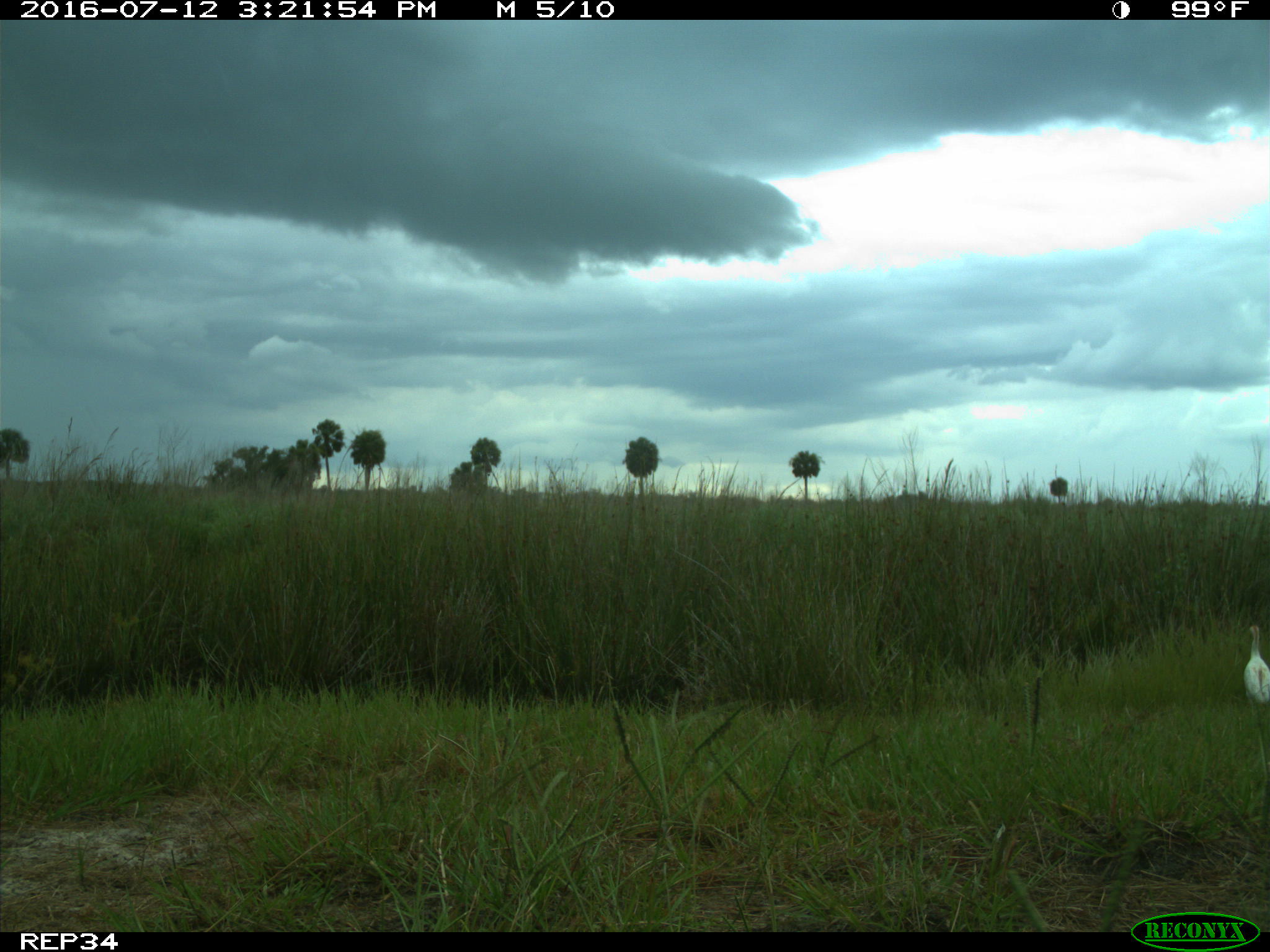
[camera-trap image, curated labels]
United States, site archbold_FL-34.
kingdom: Animalia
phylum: Chordata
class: Aves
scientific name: Aves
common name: birds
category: unidentified bird